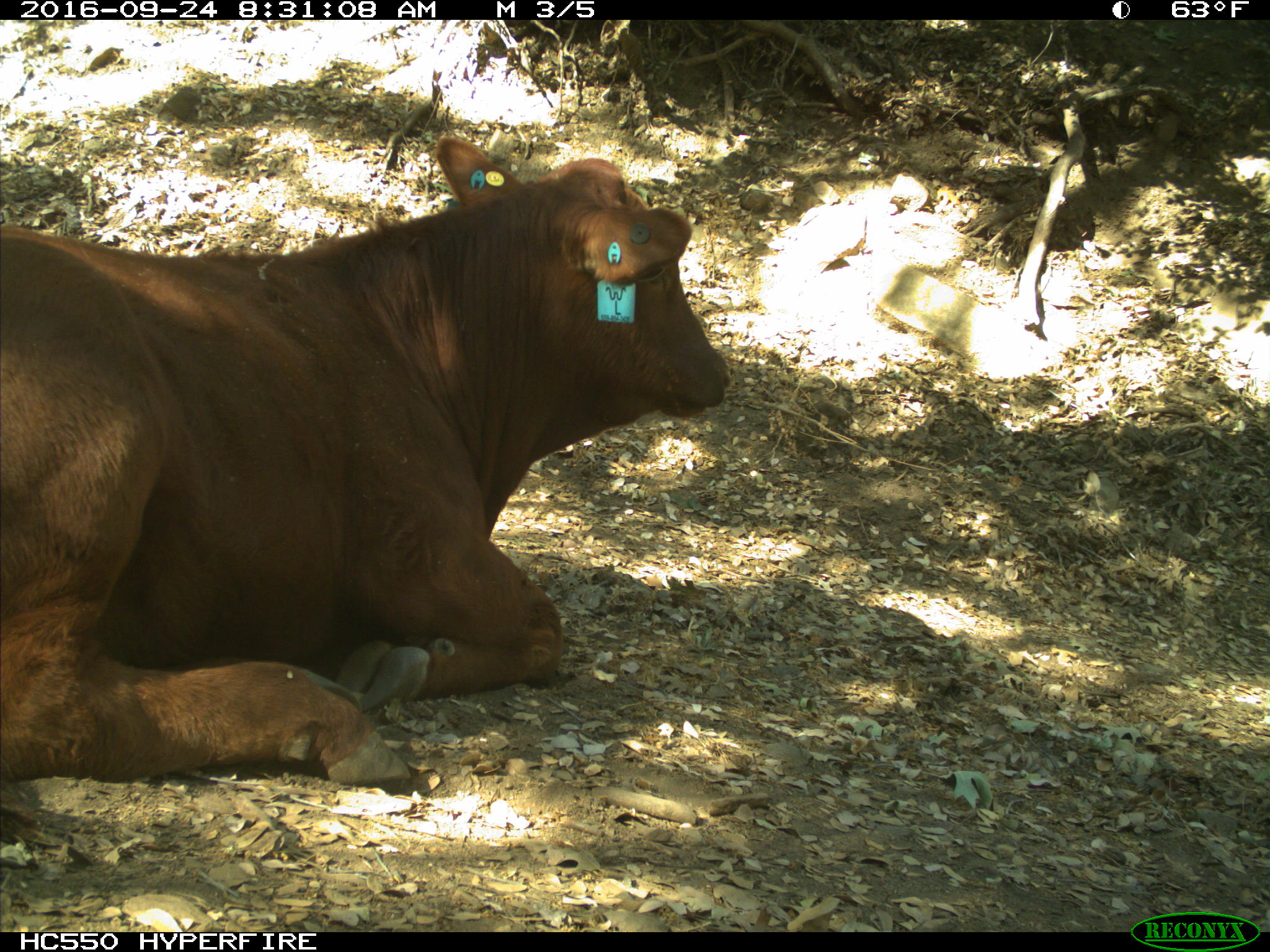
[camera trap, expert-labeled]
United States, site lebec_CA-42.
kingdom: Animalia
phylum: Chordata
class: Mammalia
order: Artiodactyla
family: Bovidae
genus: Bos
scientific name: Bos taurus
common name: domestic cow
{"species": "Bos taurus (domestic cow)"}